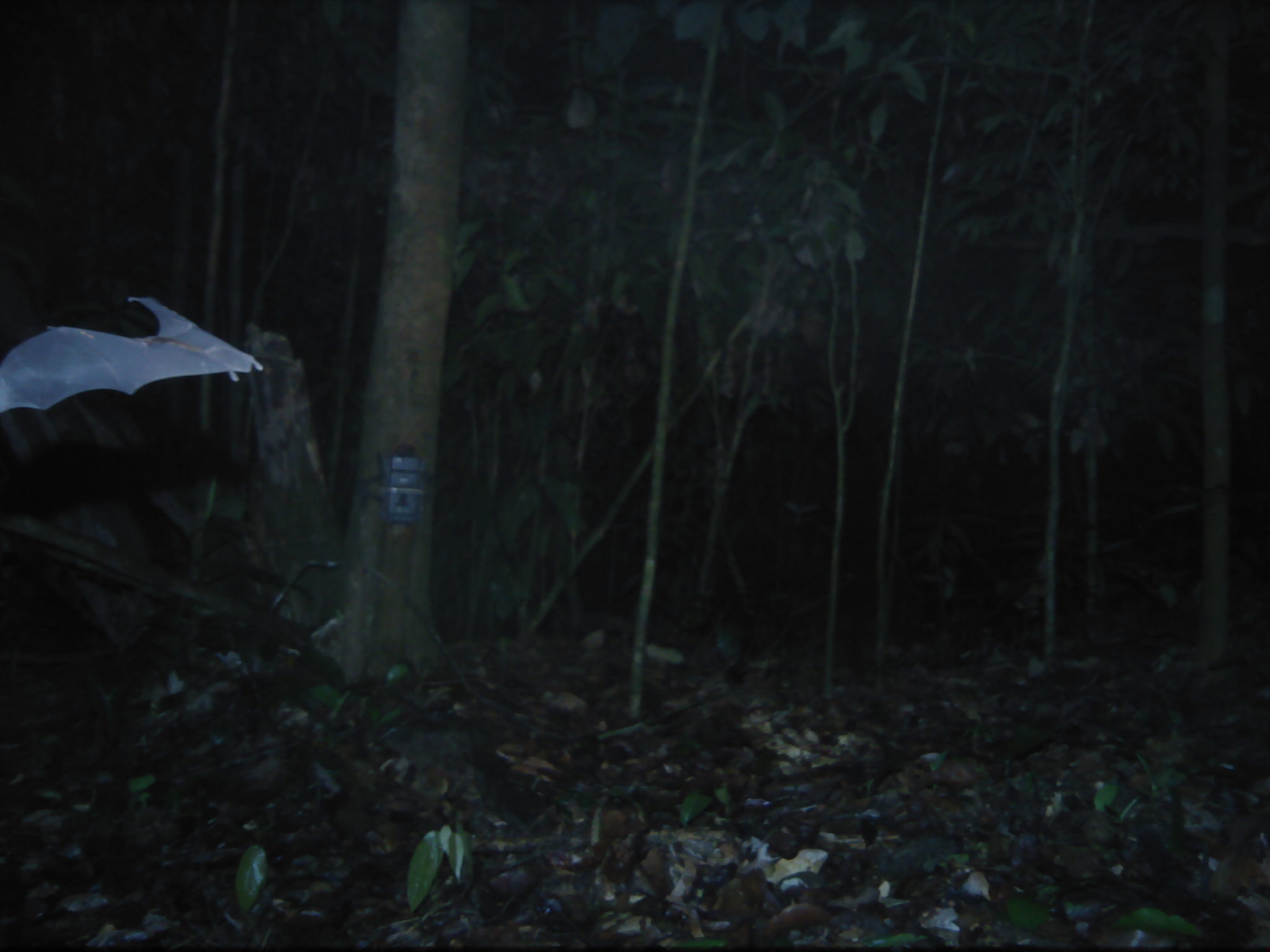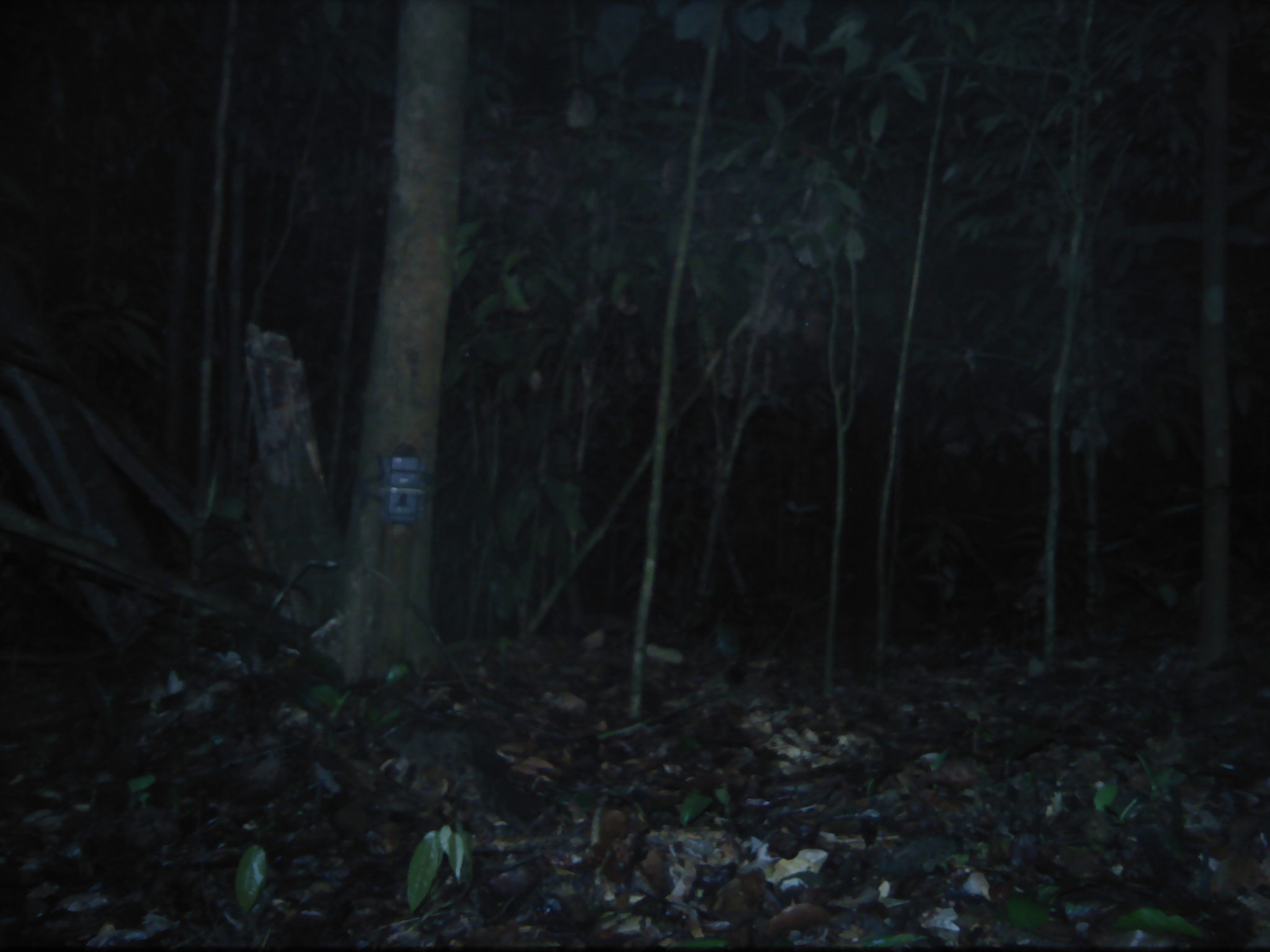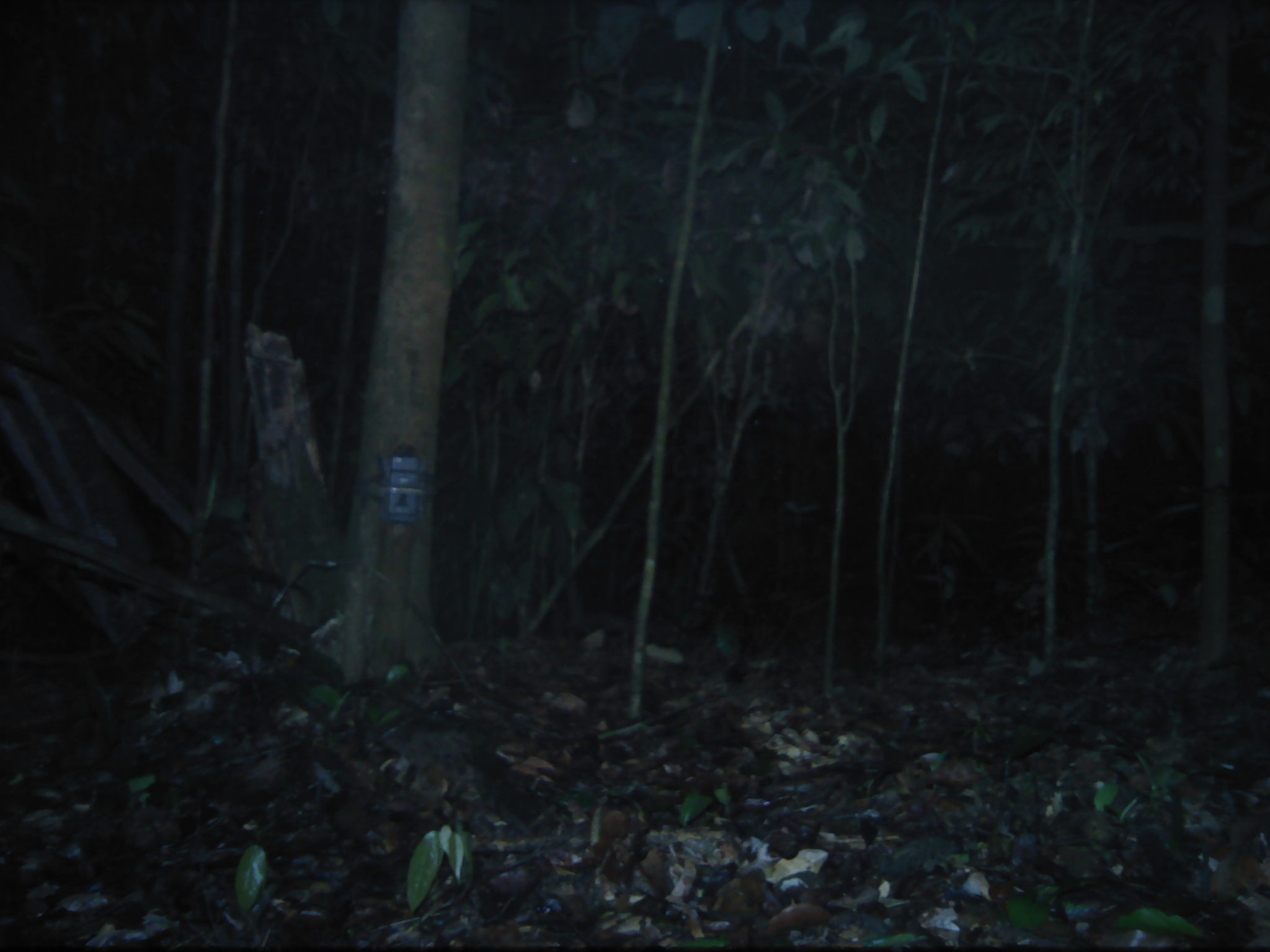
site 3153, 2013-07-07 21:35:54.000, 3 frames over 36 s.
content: unidentified animal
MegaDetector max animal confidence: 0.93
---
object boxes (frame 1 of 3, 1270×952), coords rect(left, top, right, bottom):
unknown: rect(0, 296, 264, 413)